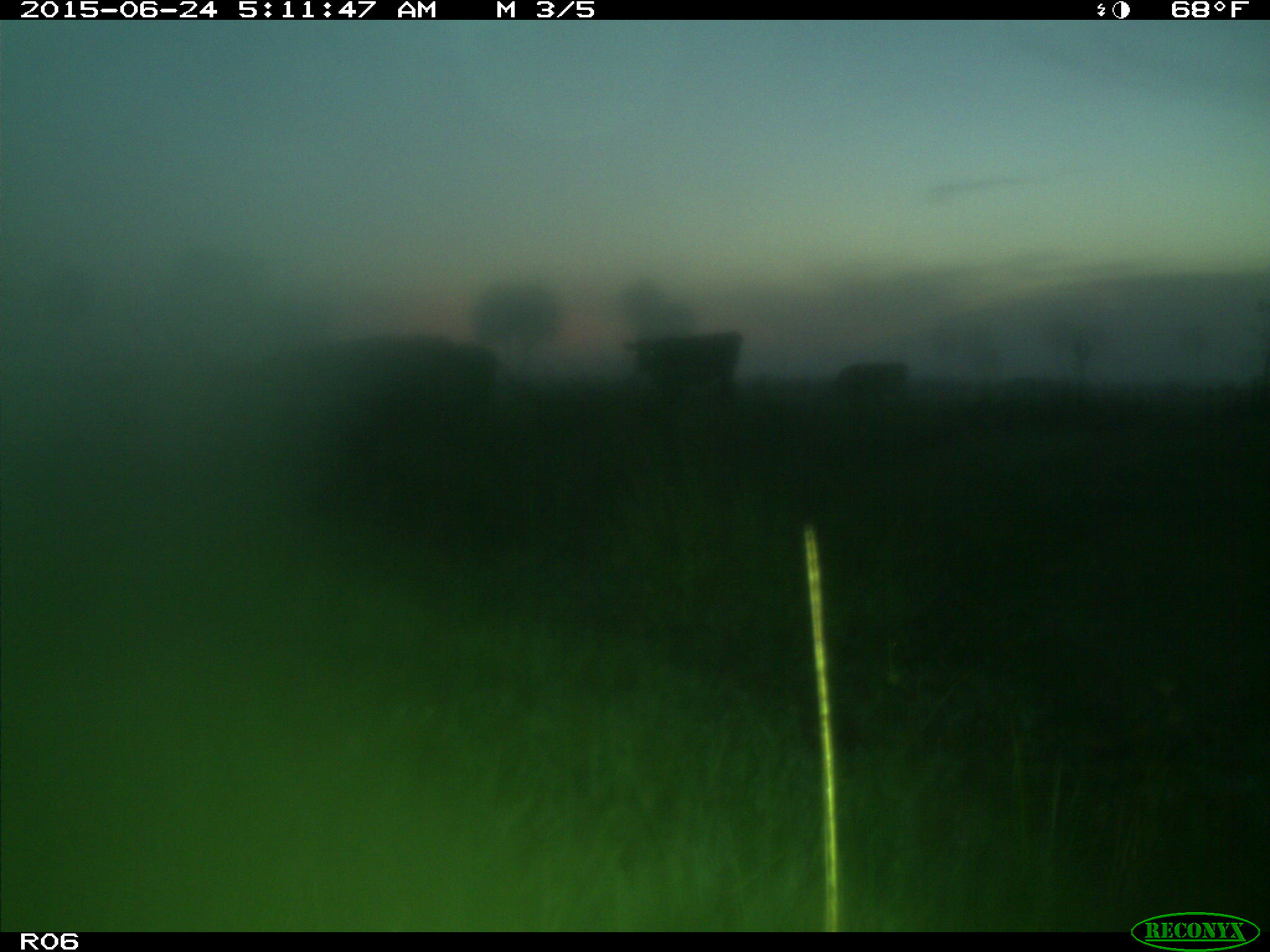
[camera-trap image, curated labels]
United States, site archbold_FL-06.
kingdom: Animalia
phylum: Chordata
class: Mammalia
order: Artiodactyla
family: Bovidae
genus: Bos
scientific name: Bos taurus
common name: domestic cow